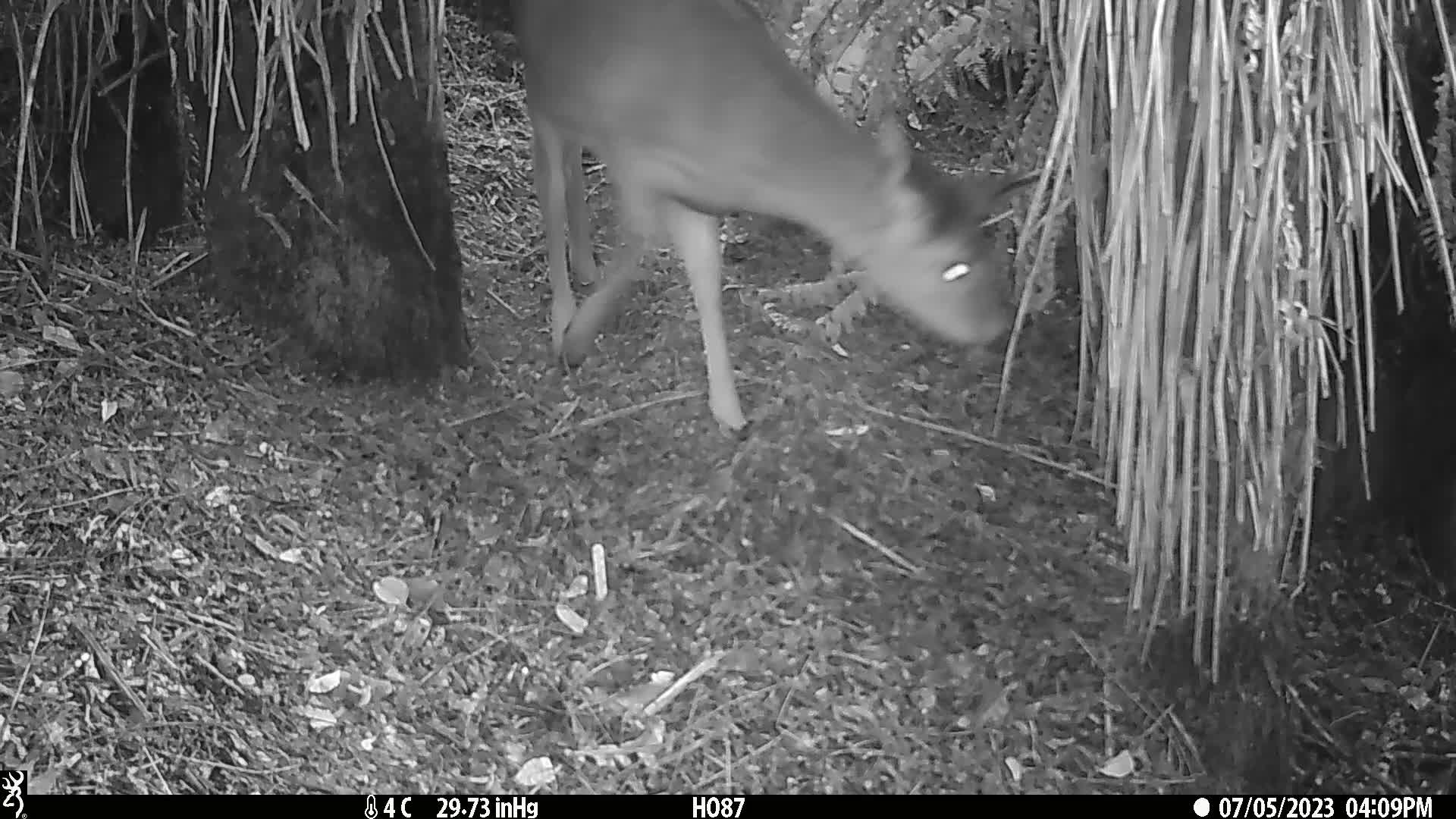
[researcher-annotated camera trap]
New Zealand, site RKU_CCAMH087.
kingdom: Animalia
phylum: Chordata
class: Mammalia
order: Artiodactyla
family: Cervidae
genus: Odocoileus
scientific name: Odocoileus virginianus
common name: white-tailed deer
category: white tailed deer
White tailed deer (white-tailed deer) (Odocoileus virginianus).